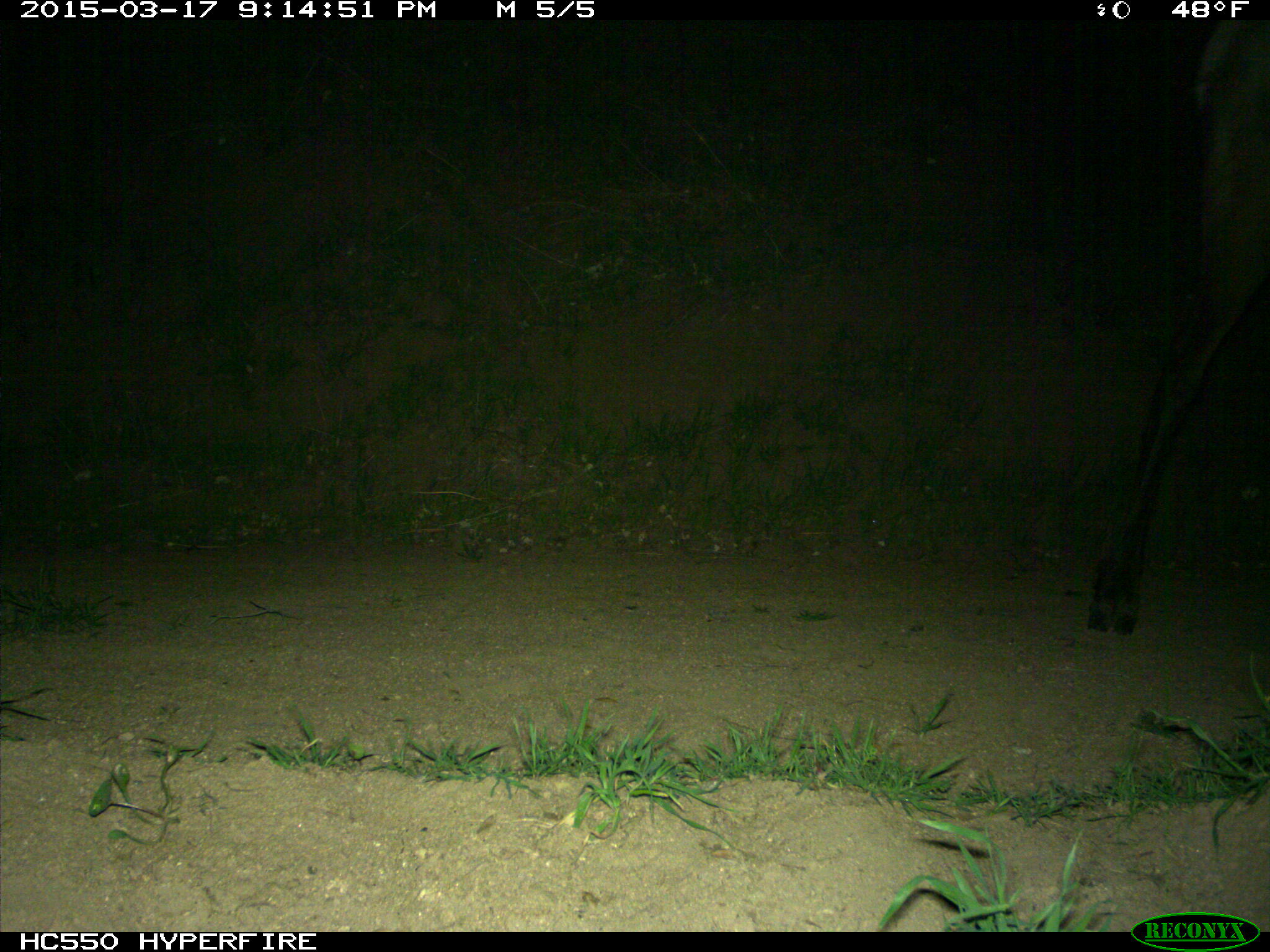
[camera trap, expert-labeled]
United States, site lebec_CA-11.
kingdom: Animalia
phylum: Chordata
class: Mammalia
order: Artiodactyla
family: Cervidae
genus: Cervus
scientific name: Cervus canadensis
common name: elk